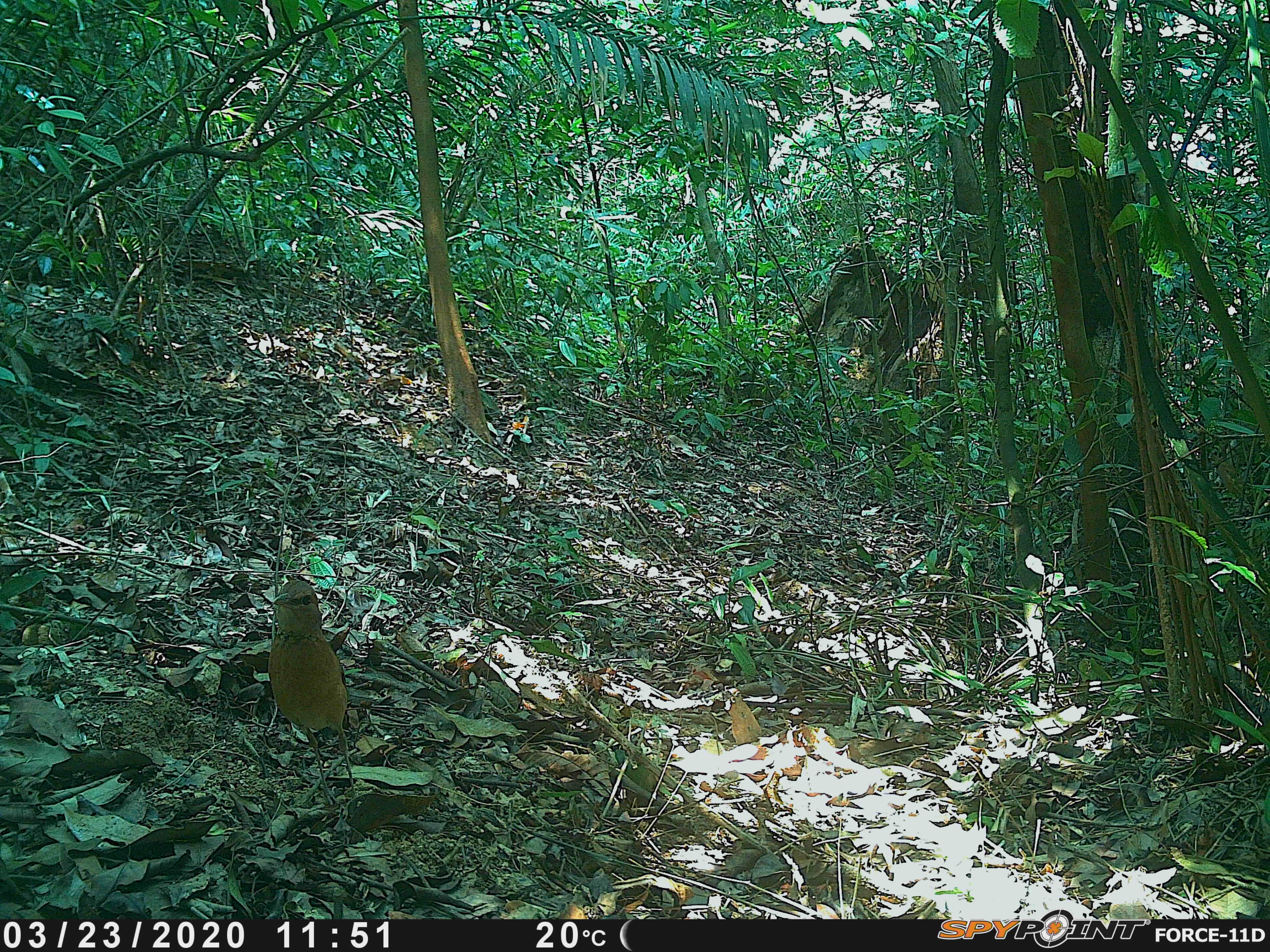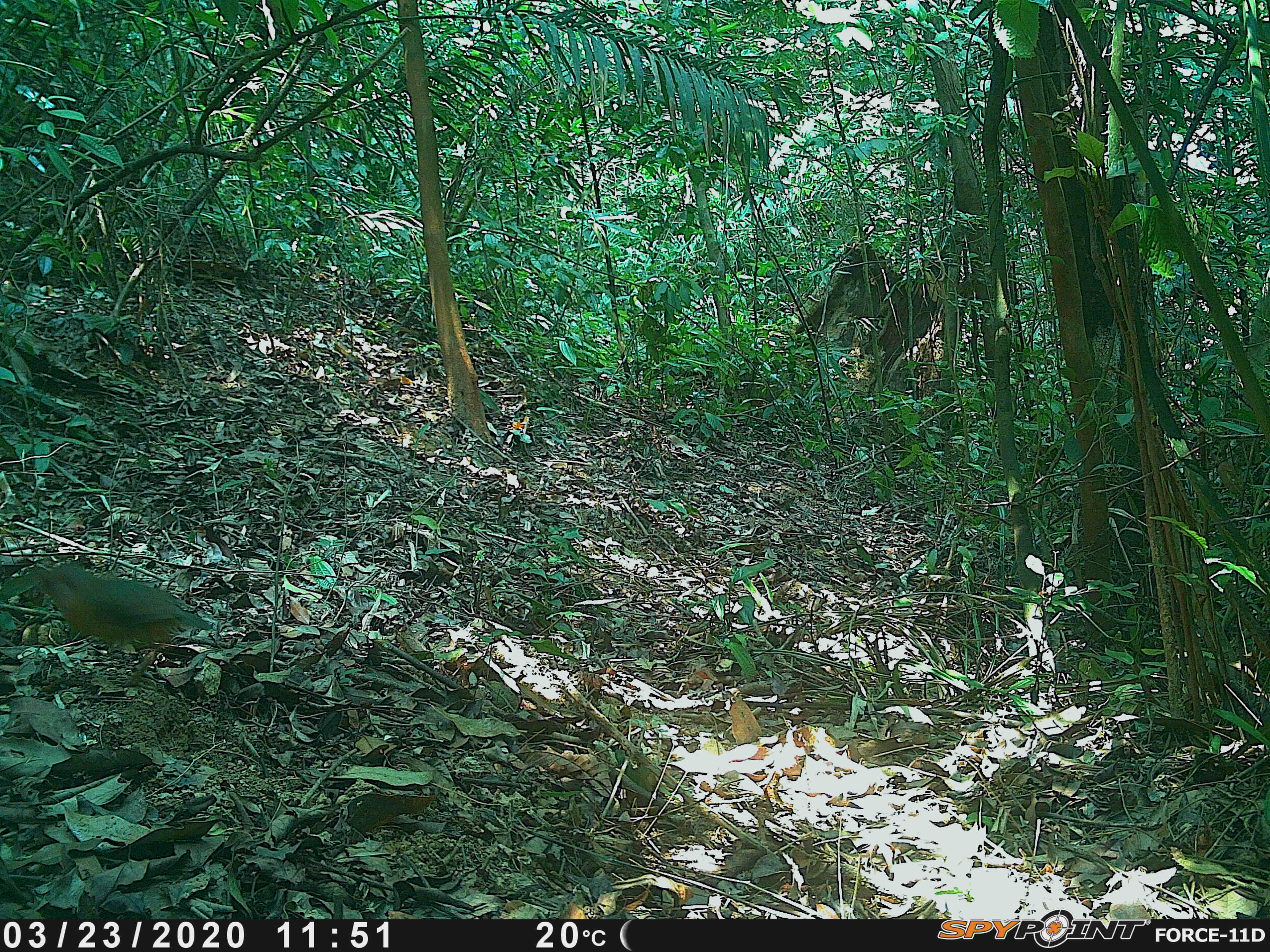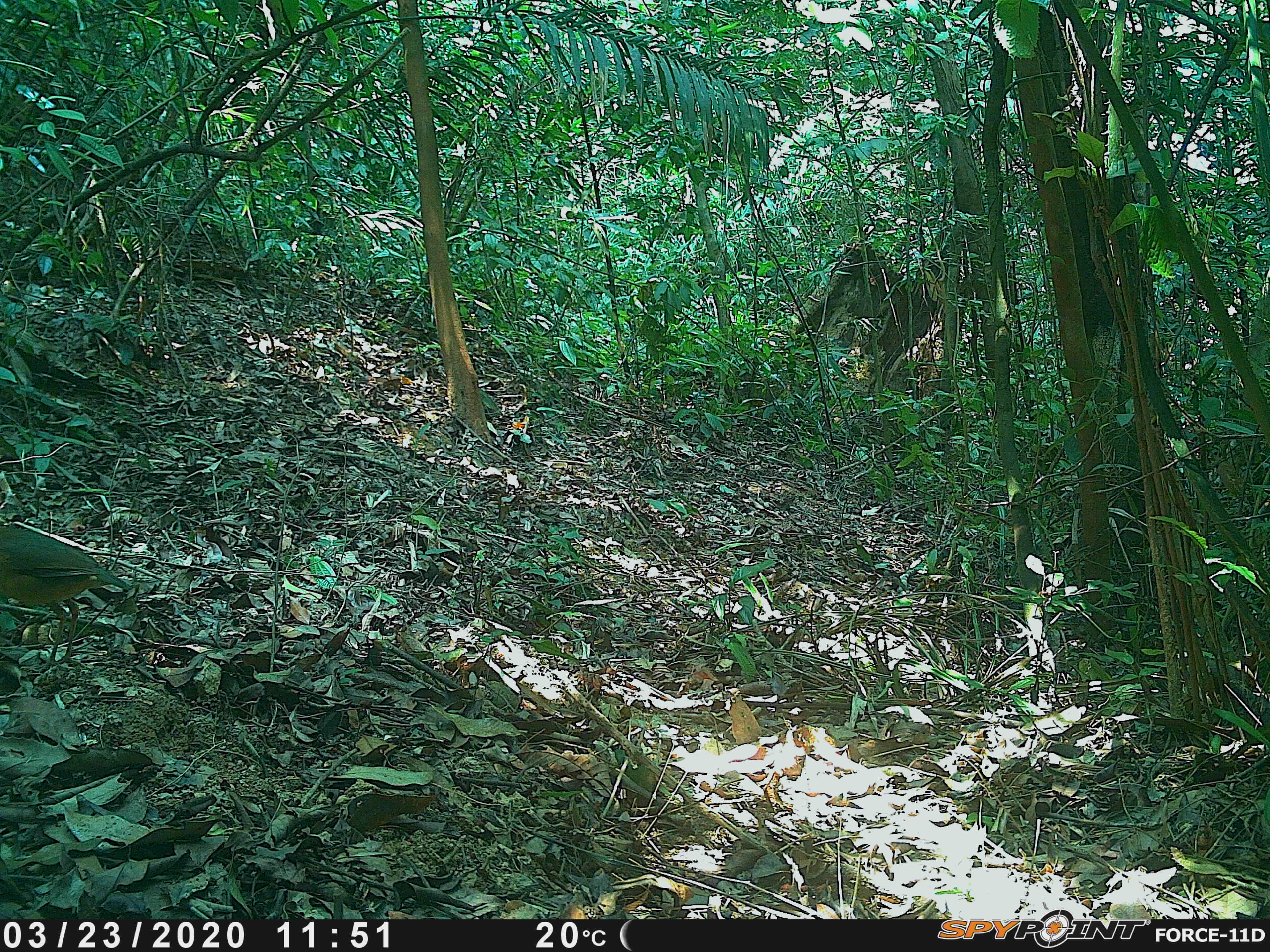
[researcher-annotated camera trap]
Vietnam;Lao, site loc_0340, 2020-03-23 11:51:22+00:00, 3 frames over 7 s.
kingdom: Animalia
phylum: Chordata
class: Aves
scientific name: Aves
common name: bird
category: unidentified bird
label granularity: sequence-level